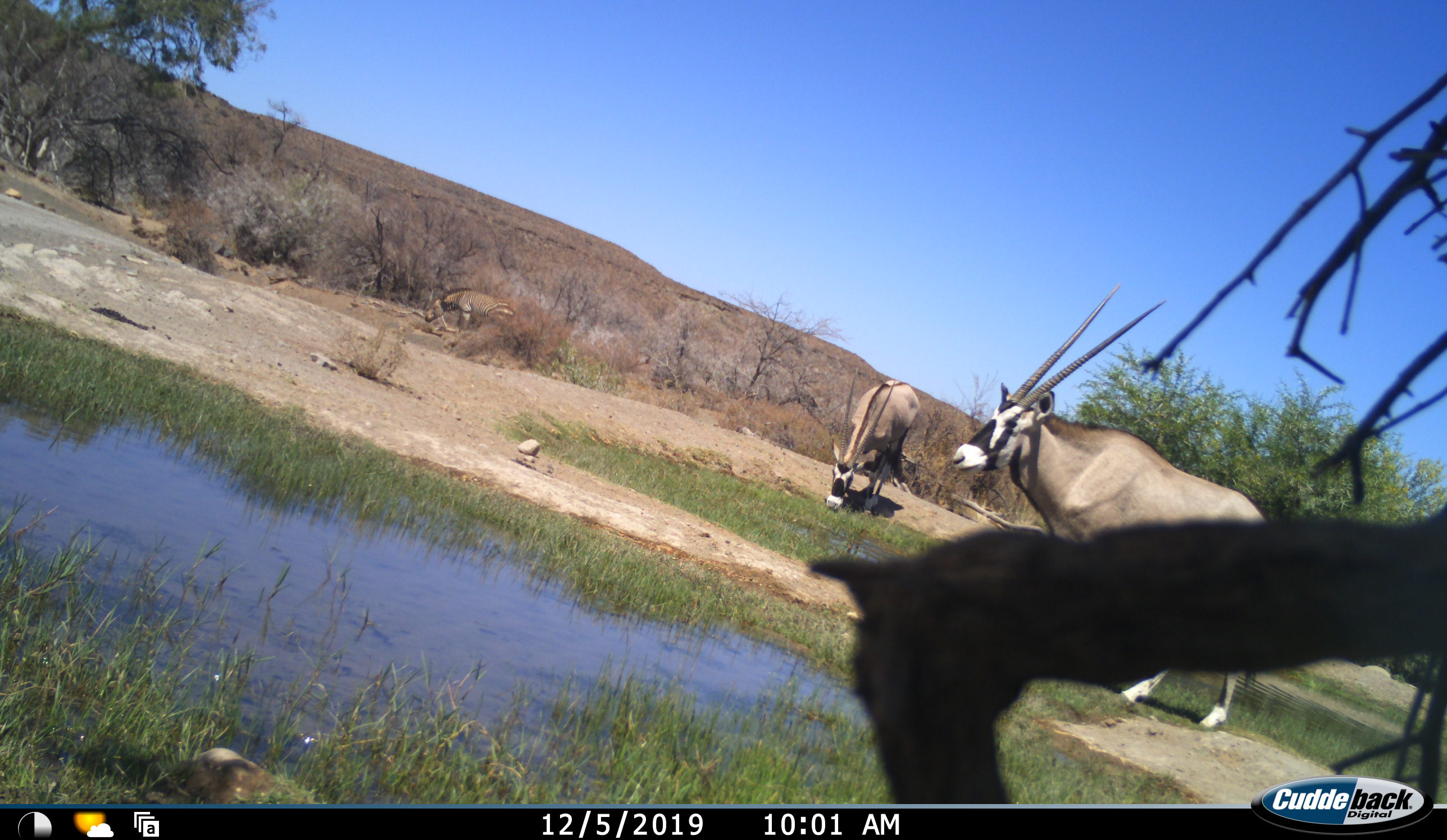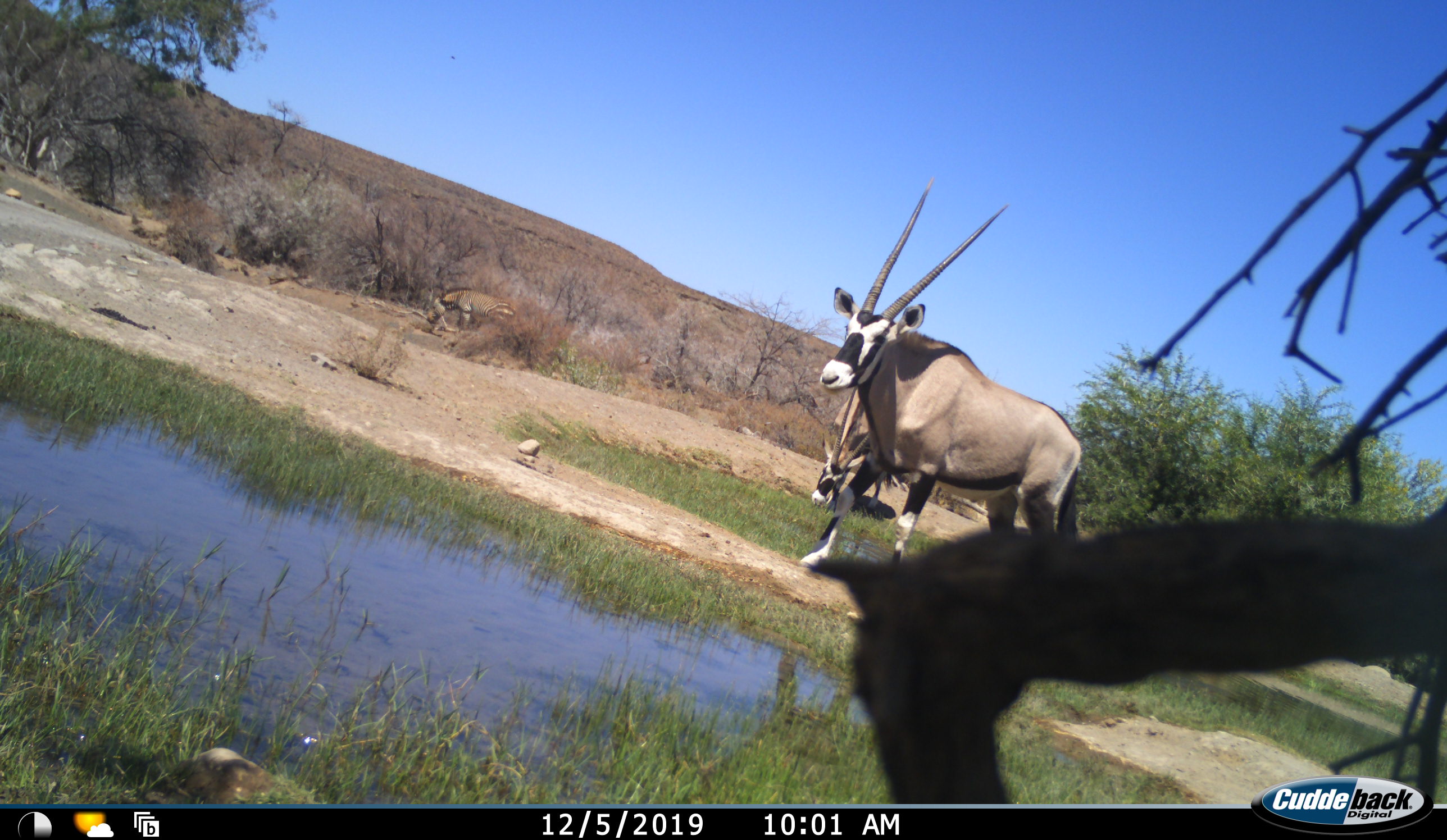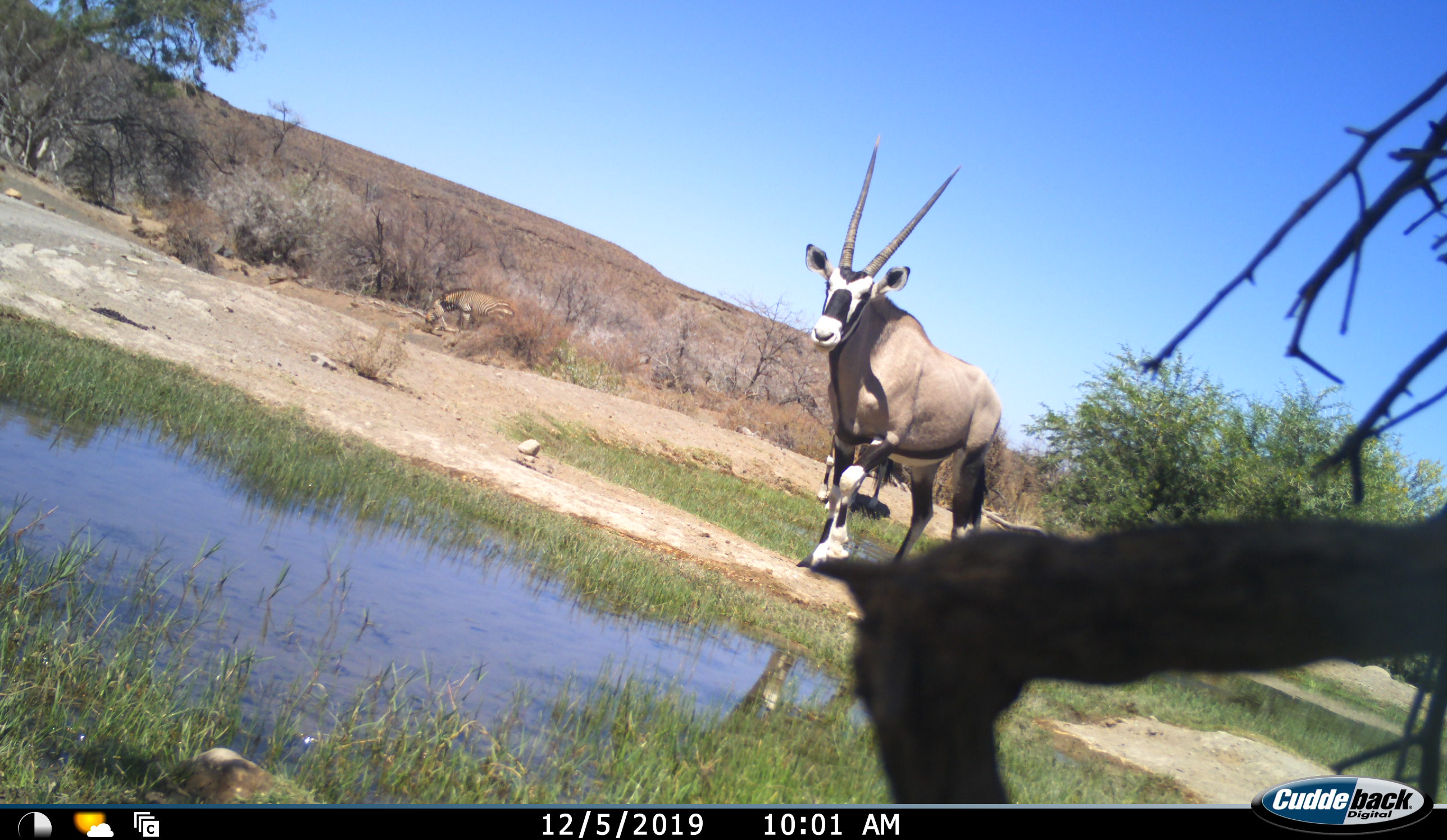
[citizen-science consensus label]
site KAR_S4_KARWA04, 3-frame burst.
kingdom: Animalia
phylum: Chordata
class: Mammalia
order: Artiodactyla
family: Bovidae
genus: Oryx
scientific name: Oryx gazella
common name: gemsbok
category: oryx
Oryx (gemsbok) (Oryx gazella), count 2. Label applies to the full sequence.